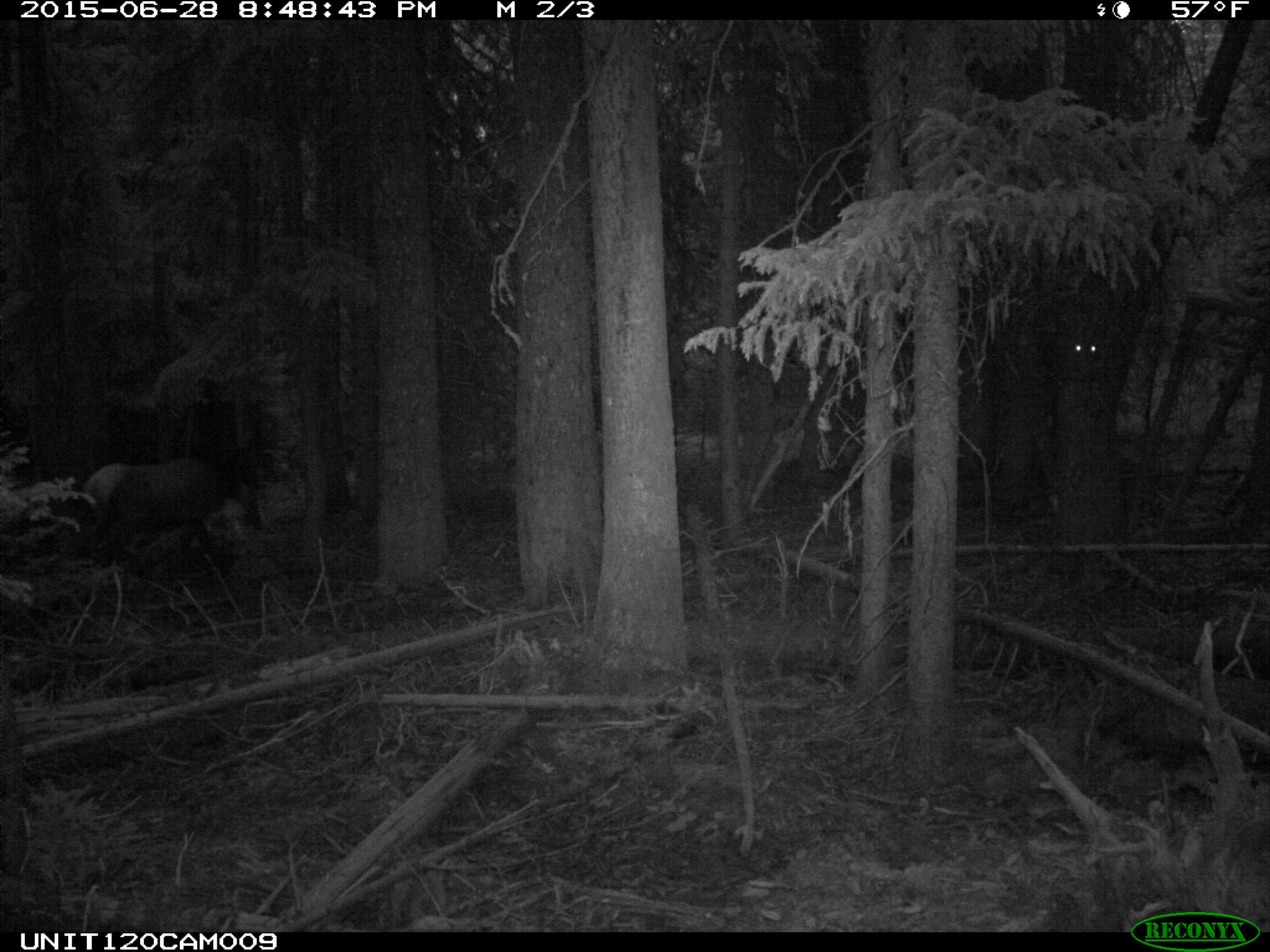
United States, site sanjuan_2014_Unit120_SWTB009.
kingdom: Animalia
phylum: Chordata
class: Mammalia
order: Artiodactyla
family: Cervidae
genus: Cervus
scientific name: Cervus elaphus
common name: red deer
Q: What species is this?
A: Cervus elaphus (red deer).